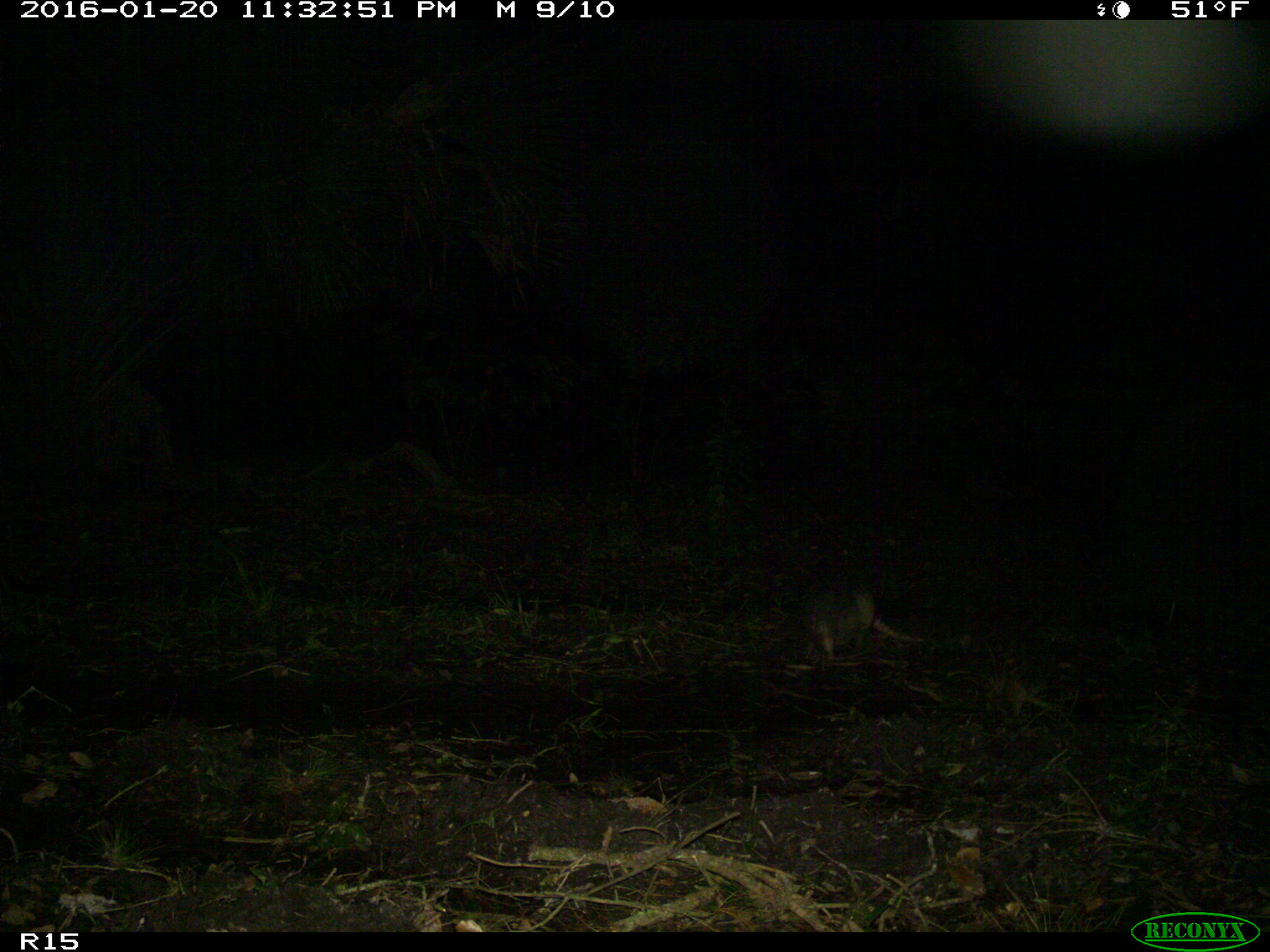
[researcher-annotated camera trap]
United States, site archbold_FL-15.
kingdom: Animalia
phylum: Chordata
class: Mammalia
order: Cingulata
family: Dasypodidae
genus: Dasypus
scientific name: Dasypus novemcinctus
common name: nine-banded armadillo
Dasypus novemcinctus (nine-banded armadillo).